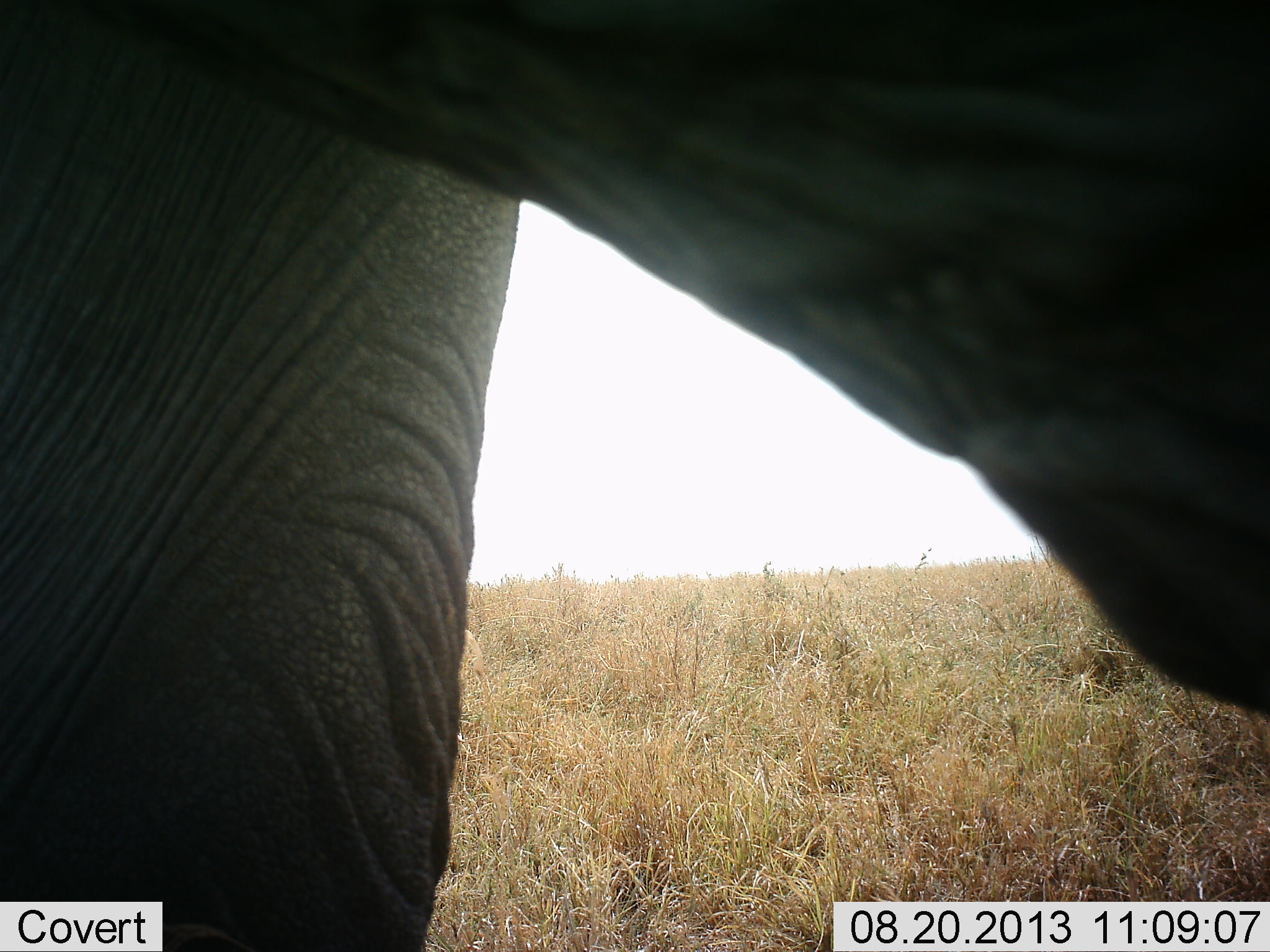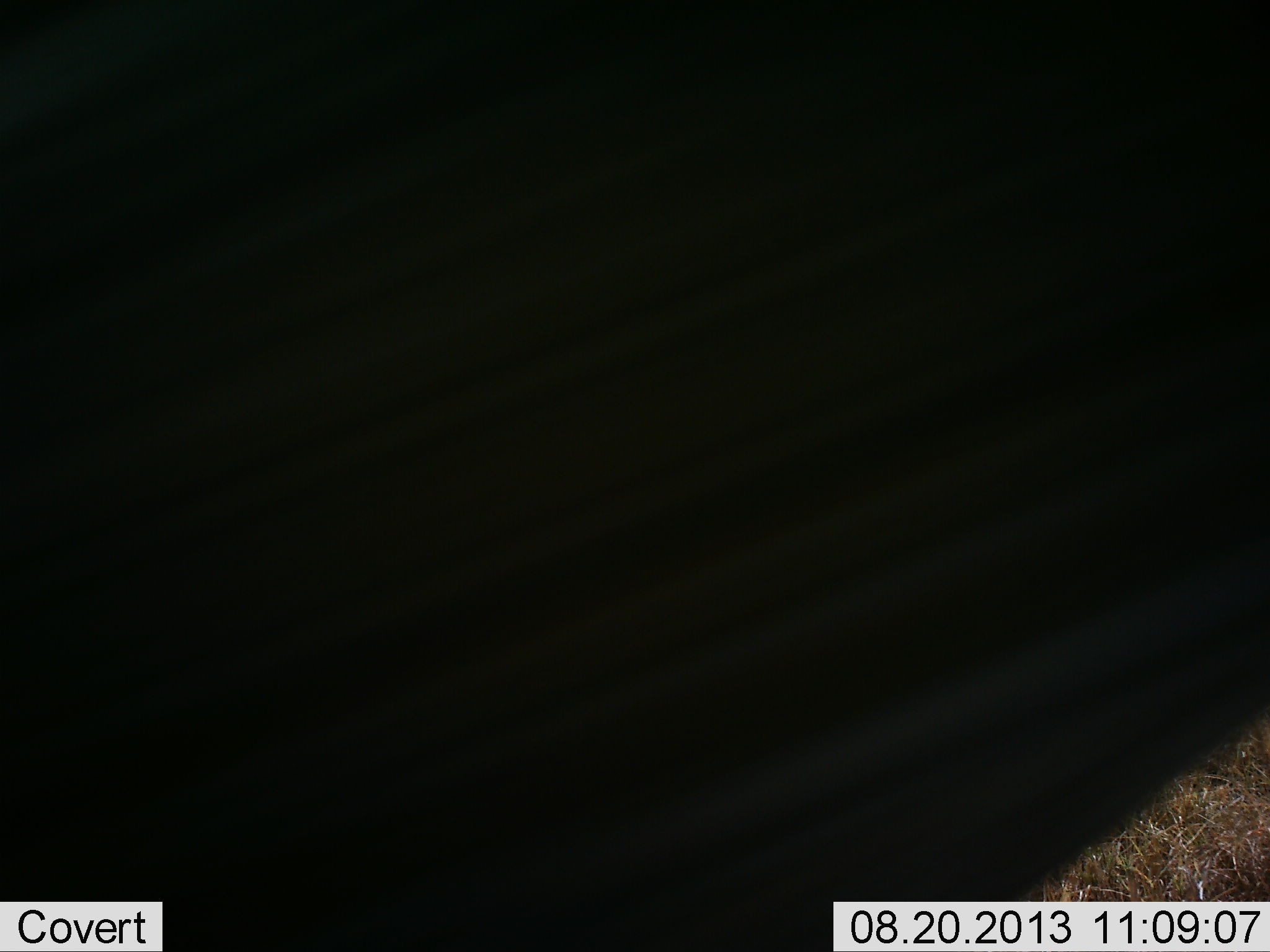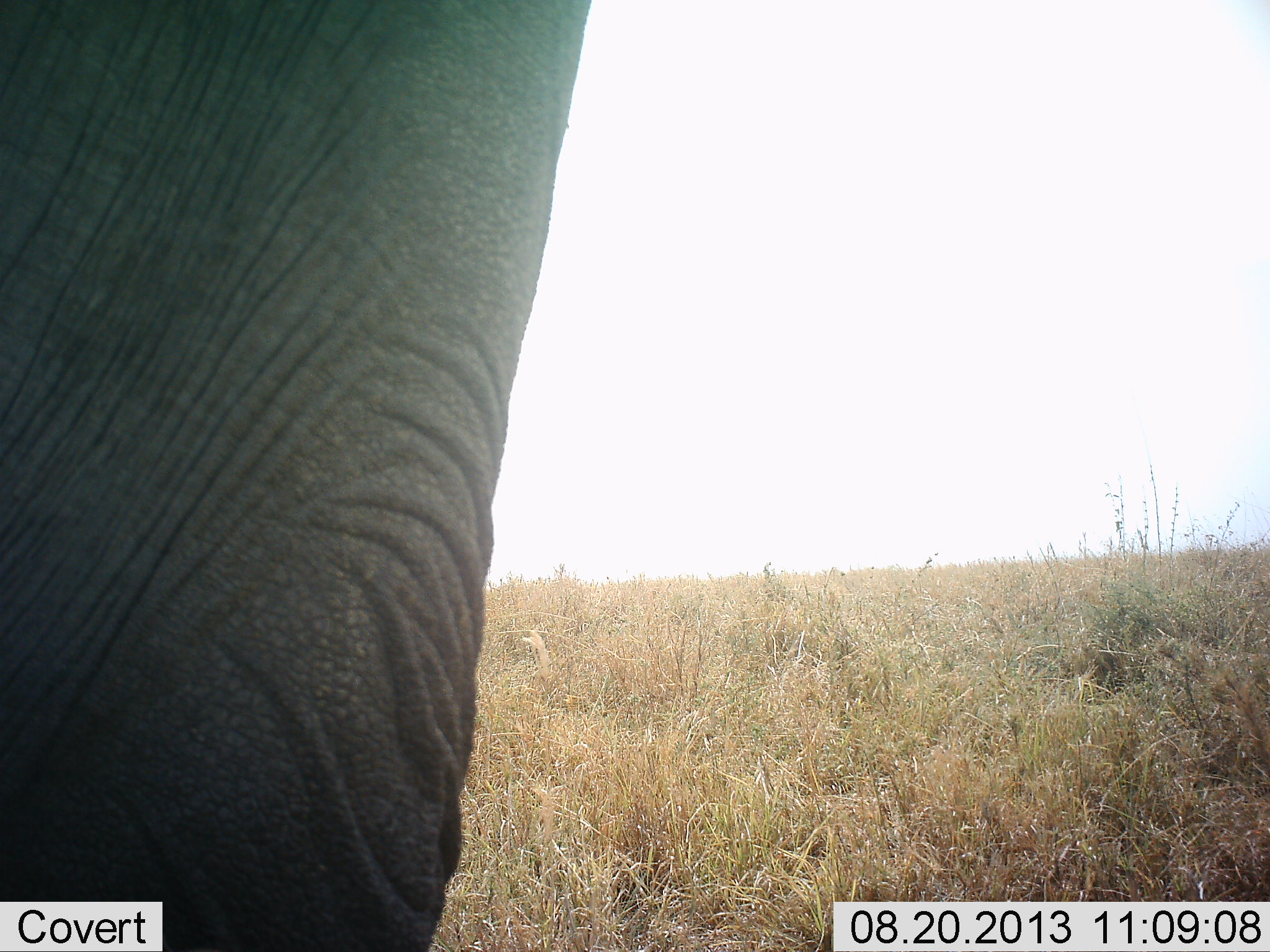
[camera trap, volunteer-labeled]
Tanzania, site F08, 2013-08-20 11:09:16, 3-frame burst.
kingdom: Animalia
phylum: Chordata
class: Mammalia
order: Proboscidea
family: Elephantidae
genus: Loxodonta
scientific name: Loxodonta africana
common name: african bush elephant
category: elephant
Elephant (african bush elephant) (Loxodonta africana), count 1. Behavior (volunteer vote fractions): standing 38%, resting 0%, moving 50%, interacting 8%. Young present (vote fraction): 0%. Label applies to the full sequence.